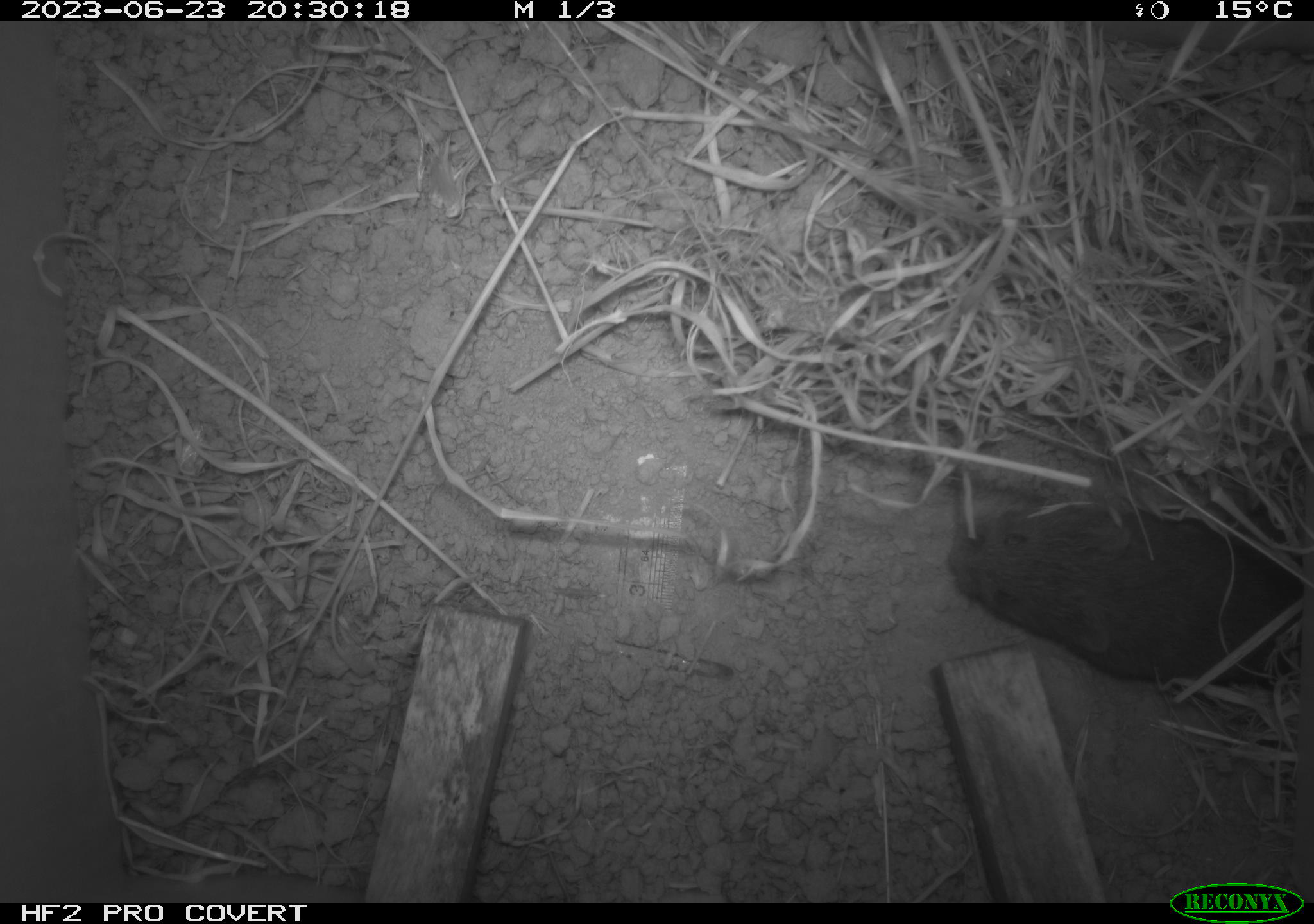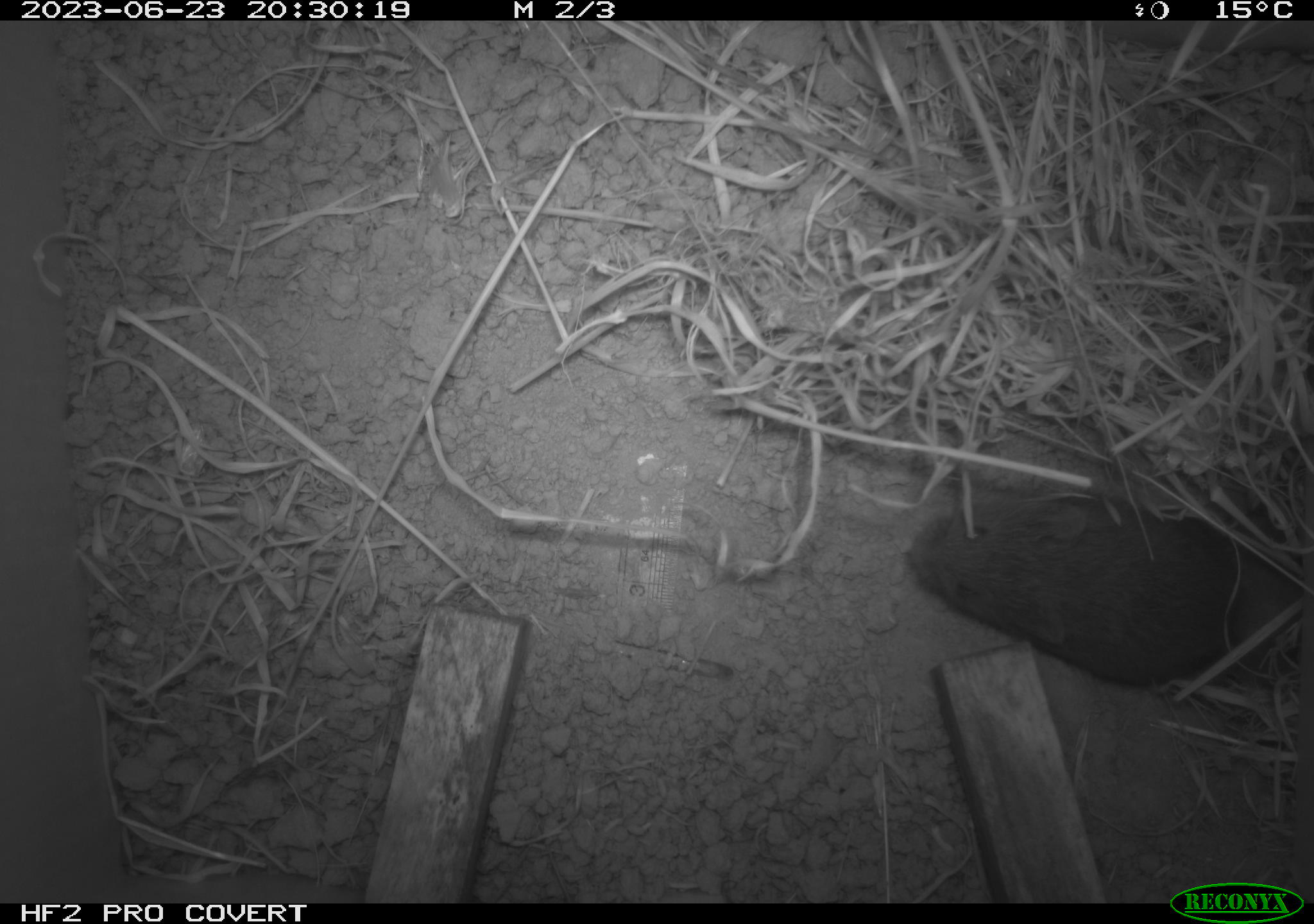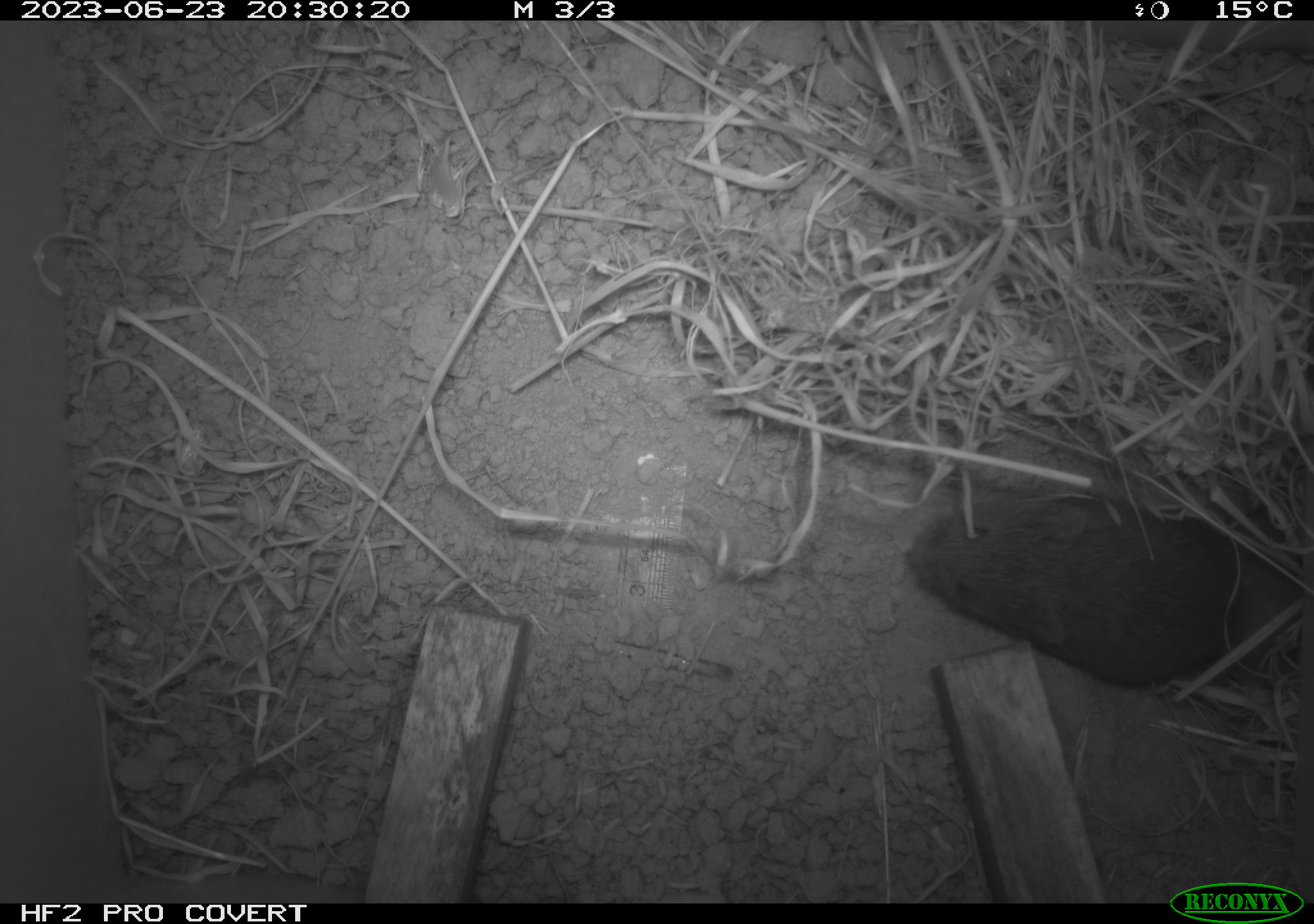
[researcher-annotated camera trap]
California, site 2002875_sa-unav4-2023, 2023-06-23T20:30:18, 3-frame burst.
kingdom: Animalia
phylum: Chordata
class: Mammalia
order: Rodentia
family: Cricetidae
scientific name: Arvicolinae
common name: voles, lemmings, and muskrats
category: arvicolinae subfamily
Arvicolinae subfamily (voles, lemmings, and muskrats) (Arvicolinae).